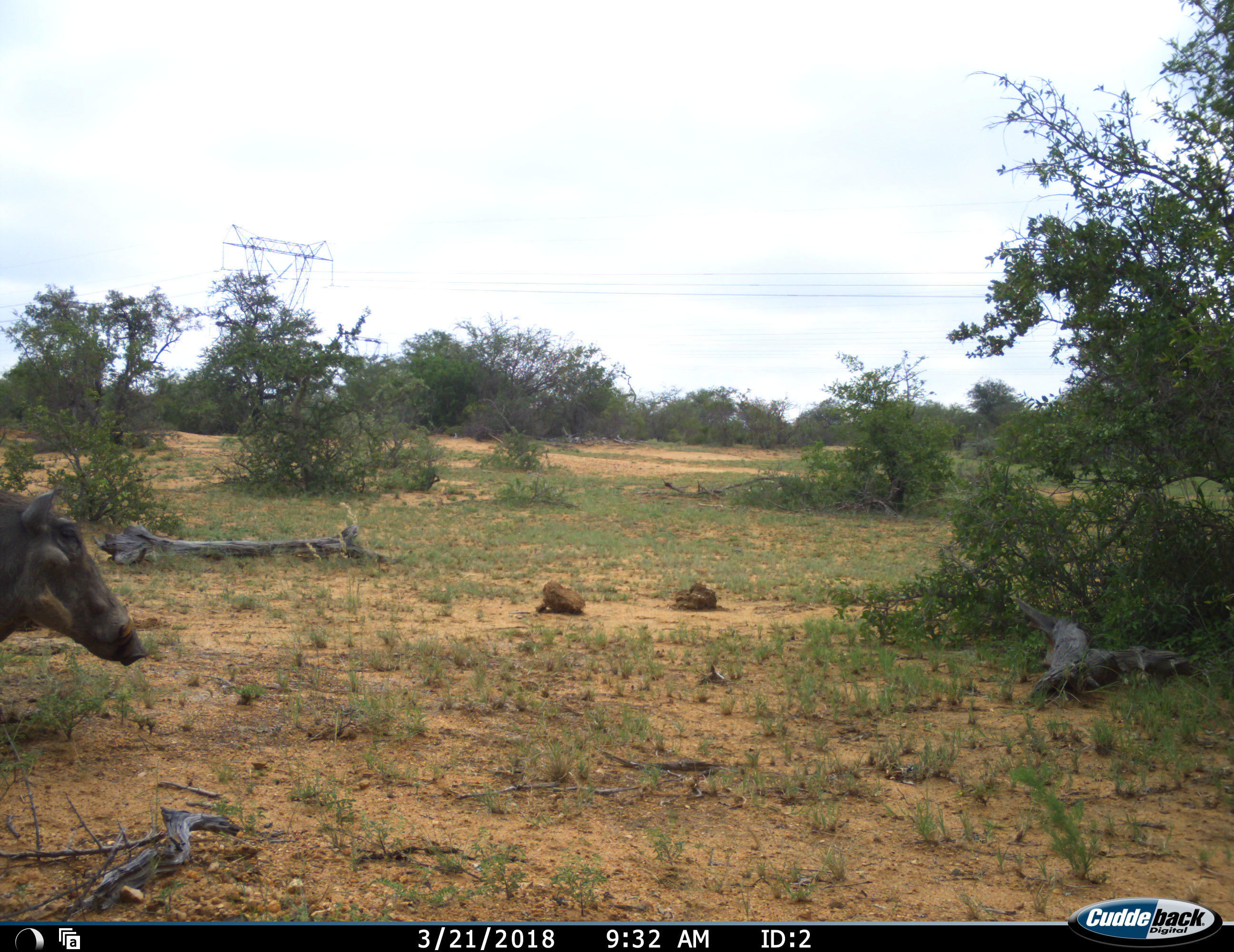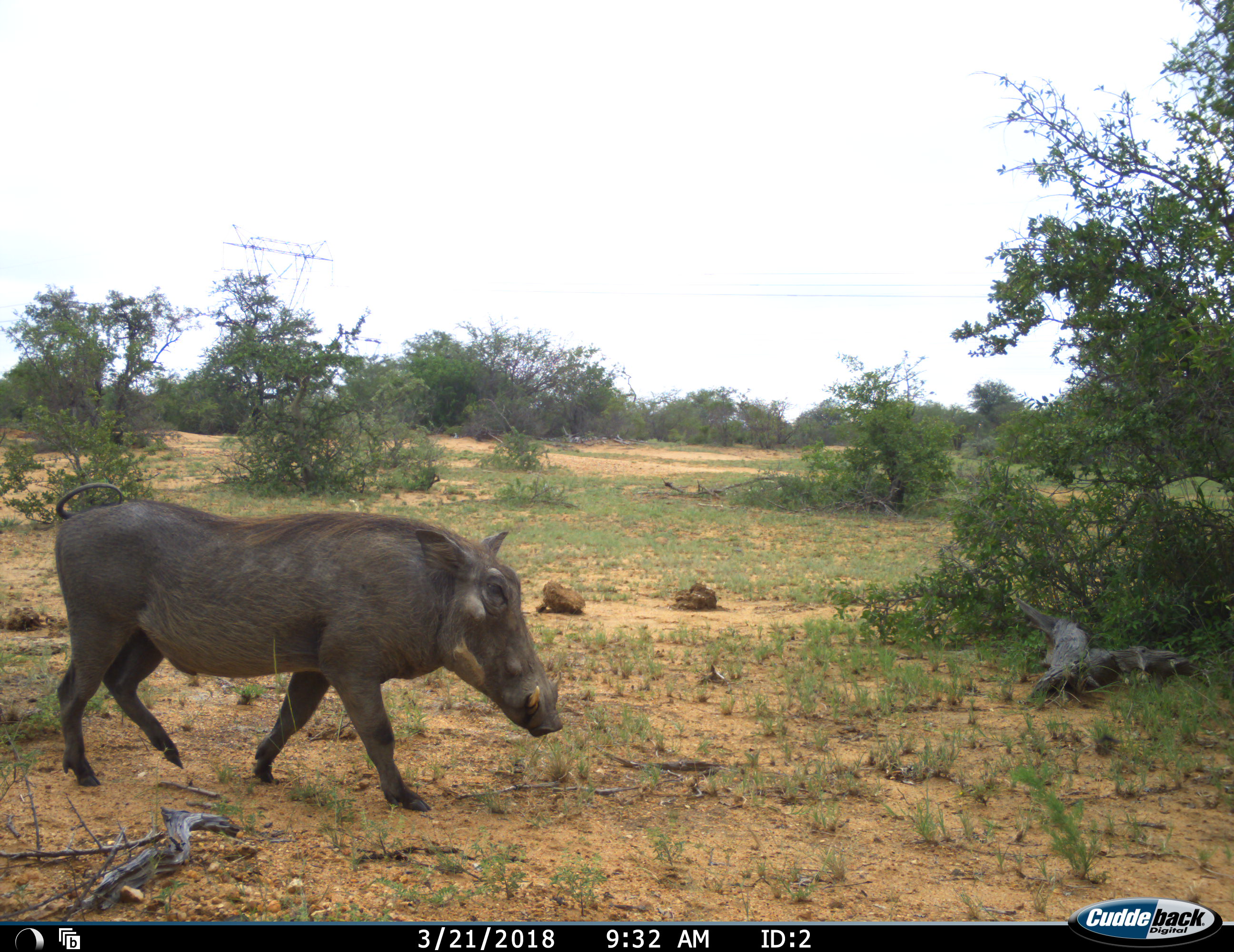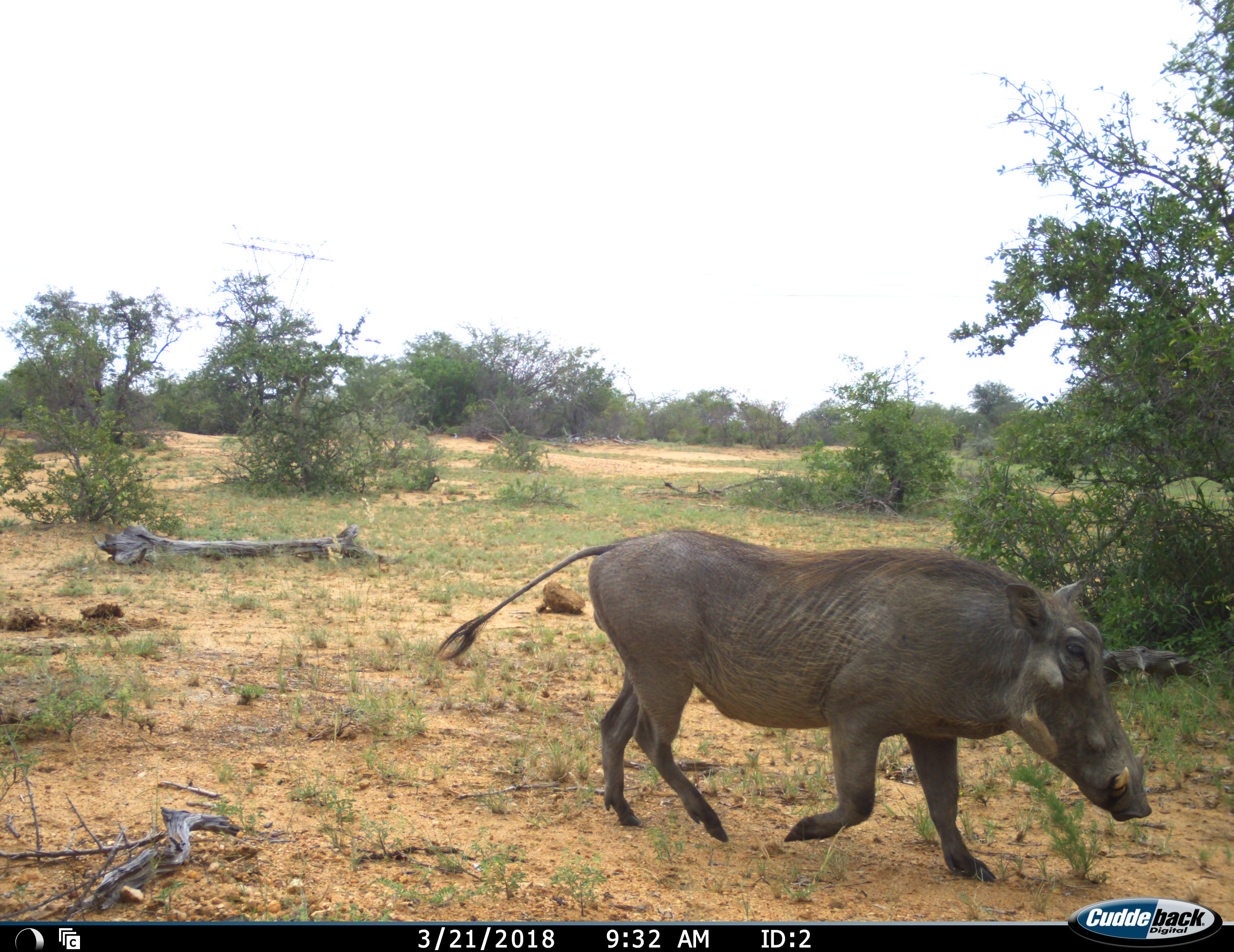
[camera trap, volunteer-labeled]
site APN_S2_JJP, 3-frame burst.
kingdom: Animalia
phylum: Chordata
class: Mammalia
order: Artiodactyla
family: Suidae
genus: Phacochoerus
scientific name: Phacochoerus africanus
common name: warthog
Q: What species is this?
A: Warthog (Phacochoerus africanus).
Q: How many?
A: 1.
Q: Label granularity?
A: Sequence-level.